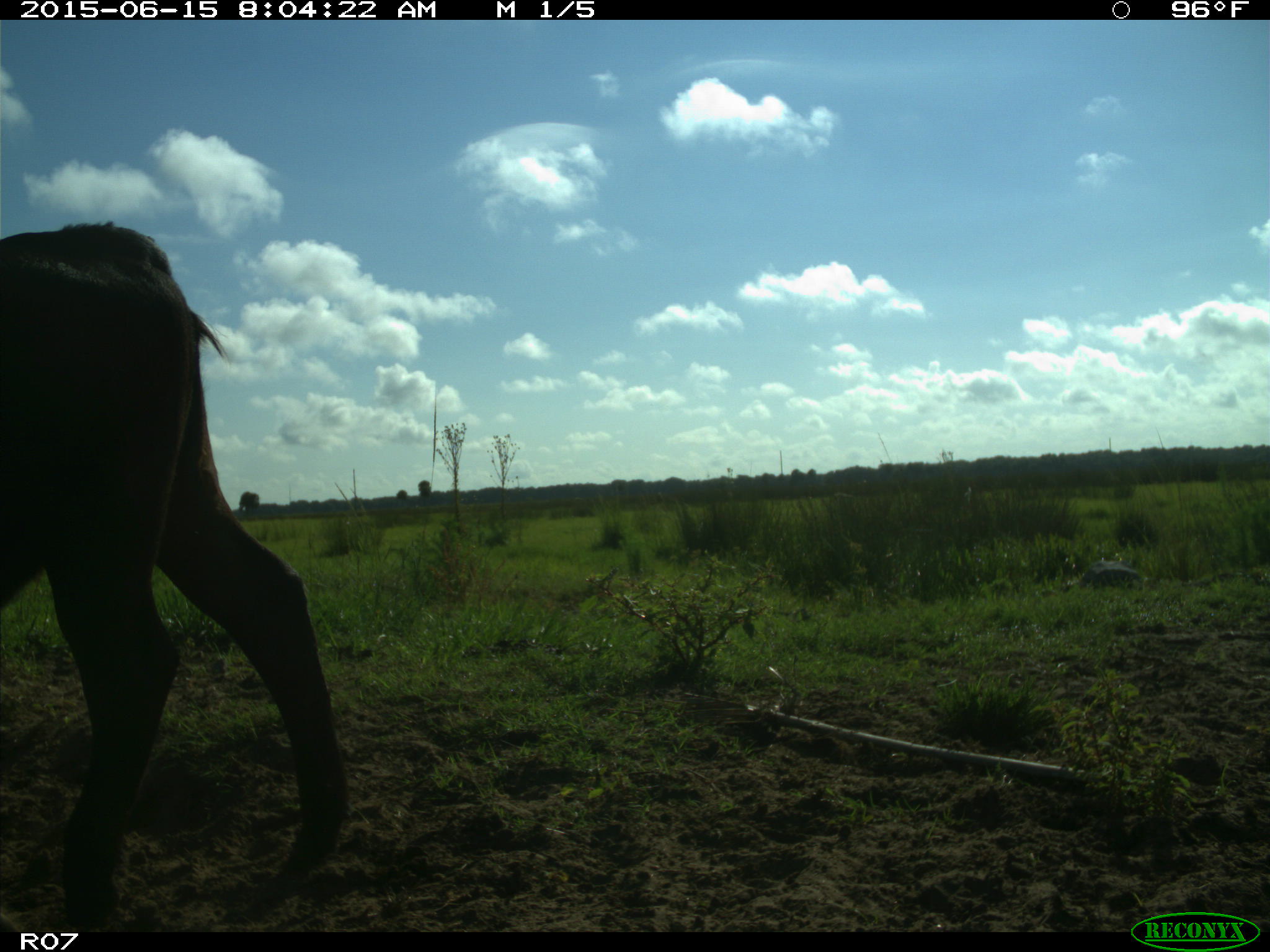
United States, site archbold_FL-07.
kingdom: Animalia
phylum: Chordata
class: Mammalia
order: Artiodactyla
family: Bovidae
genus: Bos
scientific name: Bos taurus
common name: domestic cow